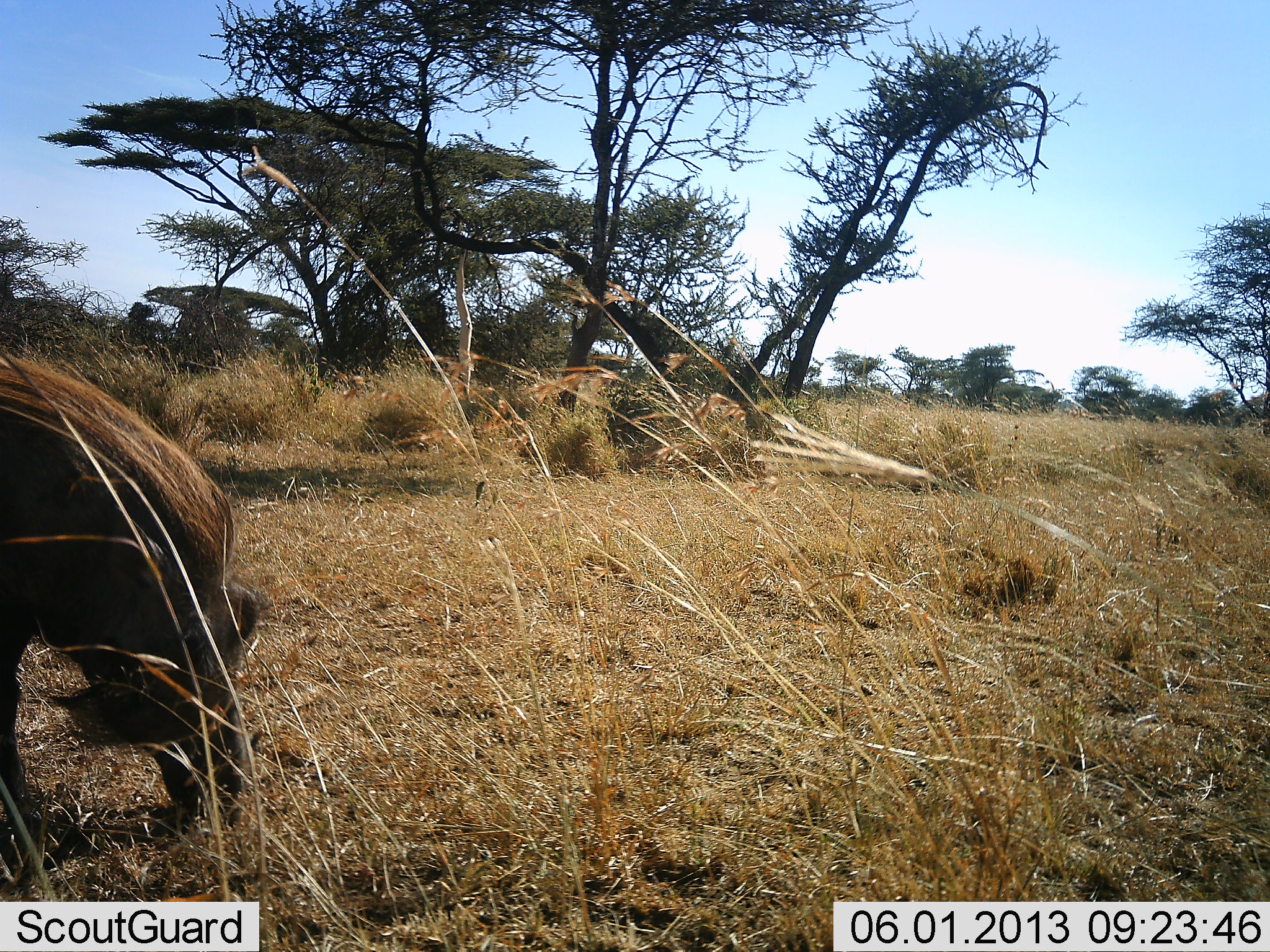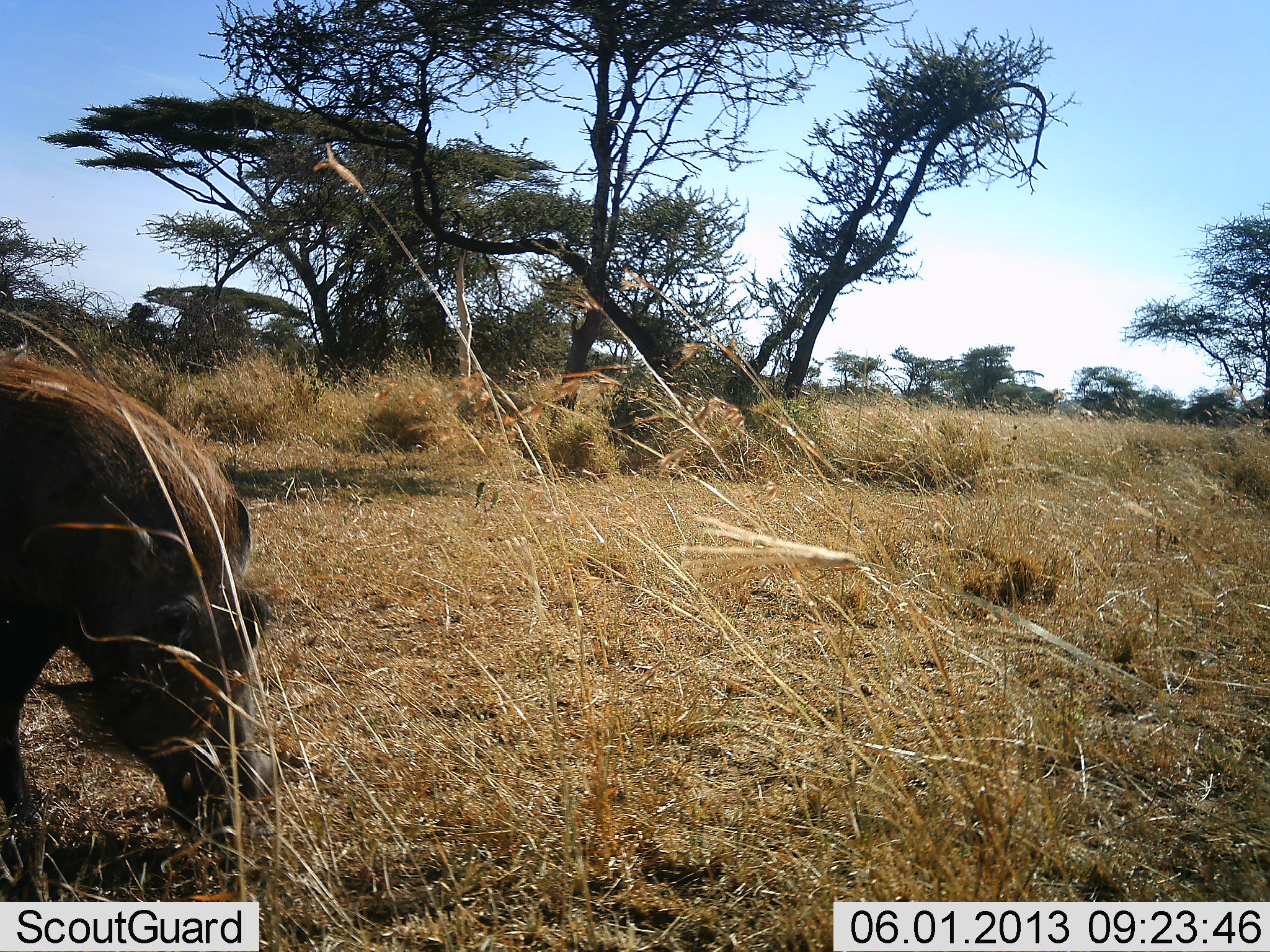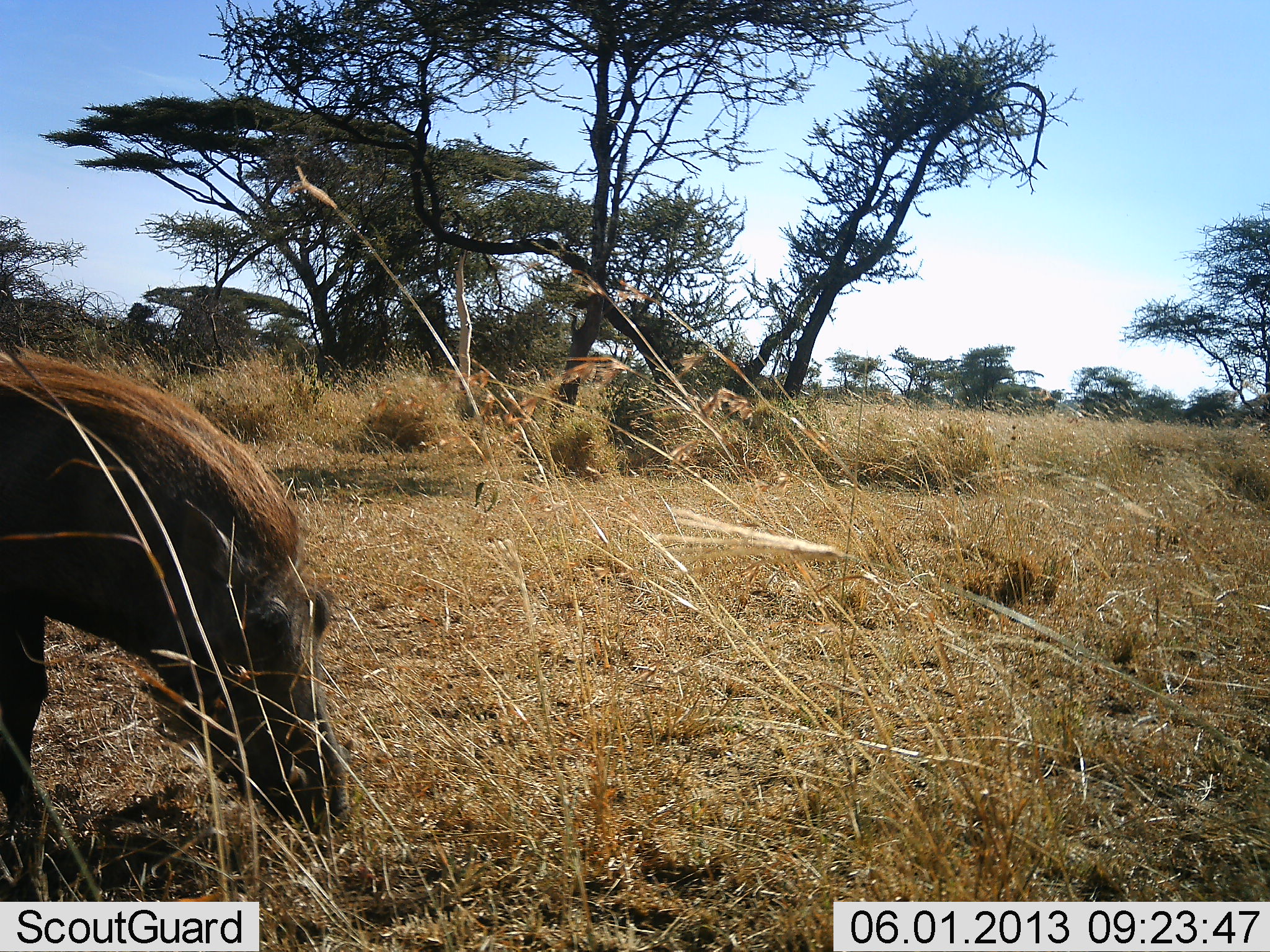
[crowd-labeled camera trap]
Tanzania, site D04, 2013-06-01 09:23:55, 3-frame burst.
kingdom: Animalia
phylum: Chordata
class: Mammalia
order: Artiodactyla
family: Suidae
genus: Phacochoerus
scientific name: Phacochoerus africanus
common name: warthog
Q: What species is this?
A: Warthog (Phacochoerus africanus).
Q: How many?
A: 1.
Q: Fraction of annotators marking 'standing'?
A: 32%.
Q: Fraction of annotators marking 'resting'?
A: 0%.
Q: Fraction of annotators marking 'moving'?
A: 9%.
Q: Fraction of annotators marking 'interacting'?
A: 5%.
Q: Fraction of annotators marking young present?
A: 0%.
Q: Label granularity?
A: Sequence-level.